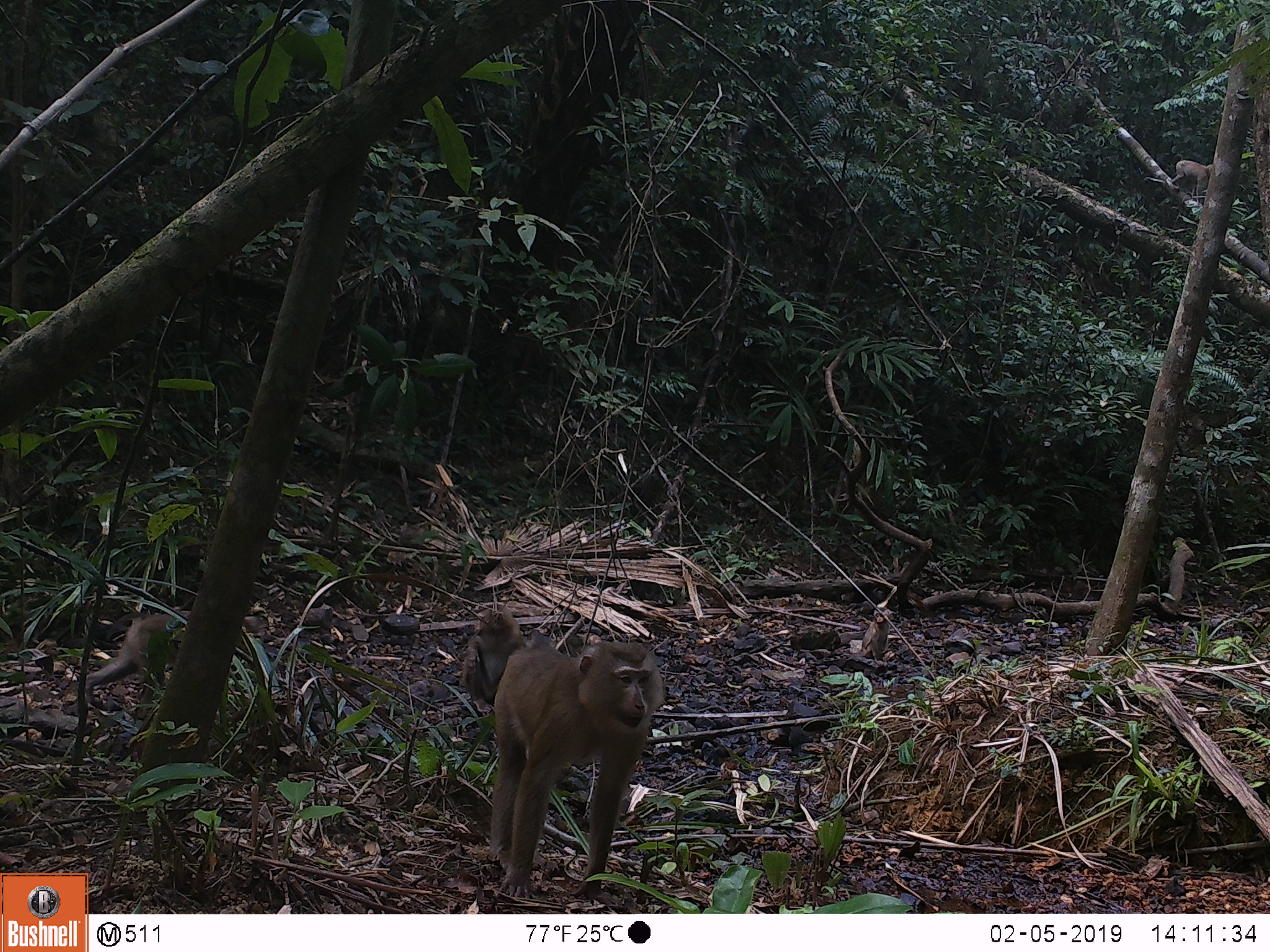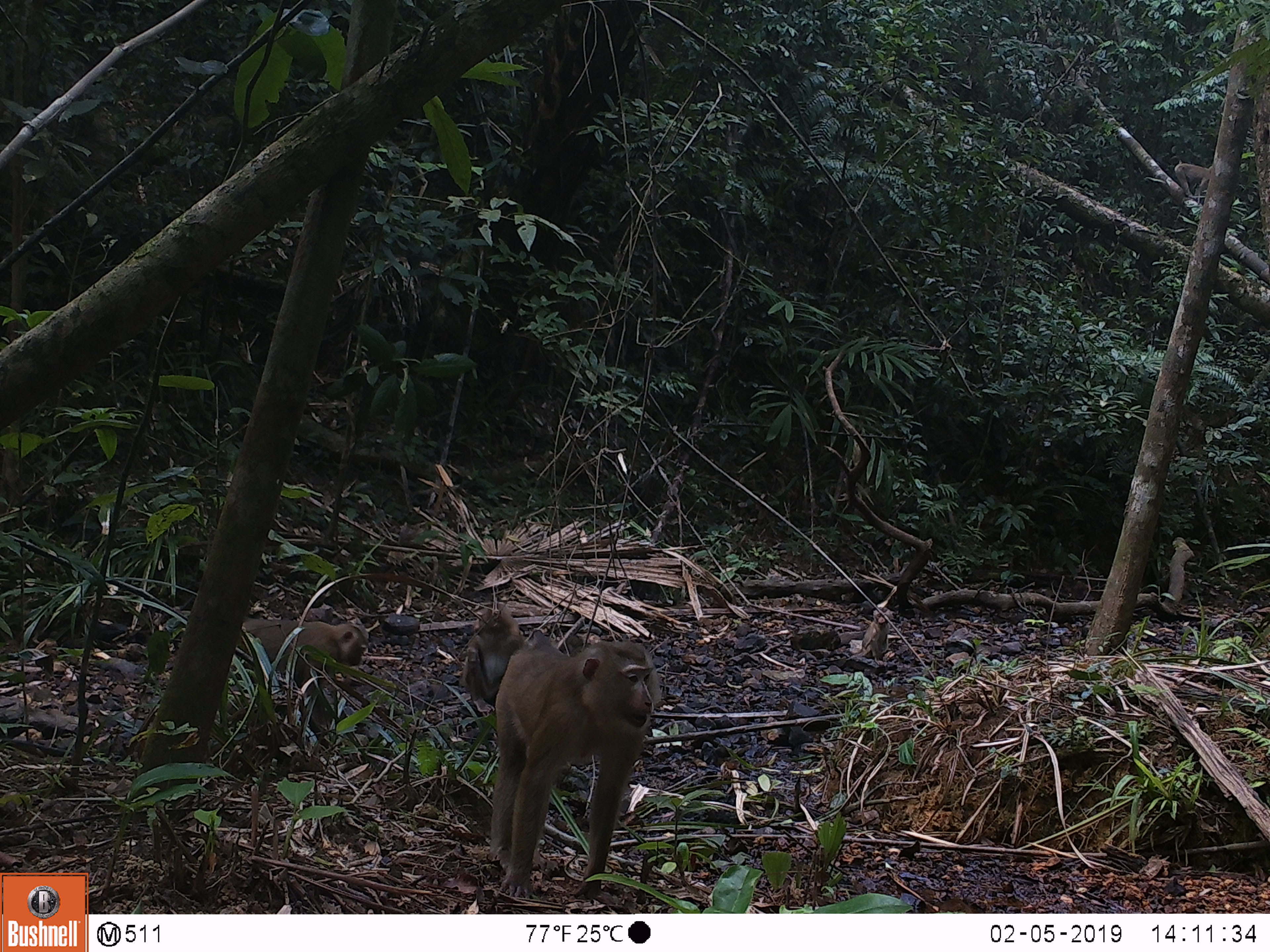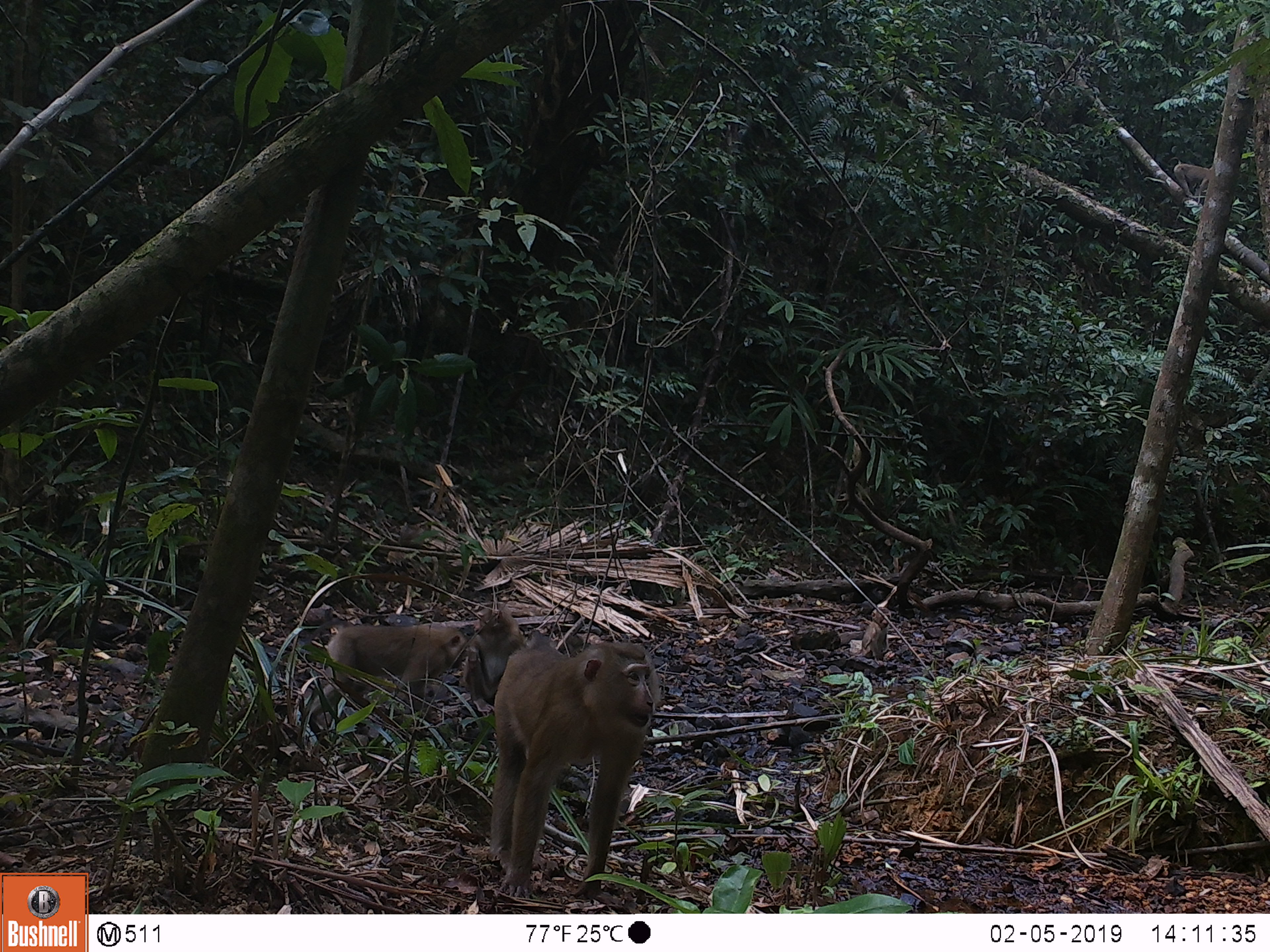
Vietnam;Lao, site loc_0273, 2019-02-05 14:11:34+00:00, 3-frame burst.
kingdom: Animalia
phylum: Chordata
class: Mammalia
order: Primates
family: Cercopithecidae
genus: Macaca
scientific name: Macaca nemestrina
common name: pig-tailed macaque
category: pig tailed macaque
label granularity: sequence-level